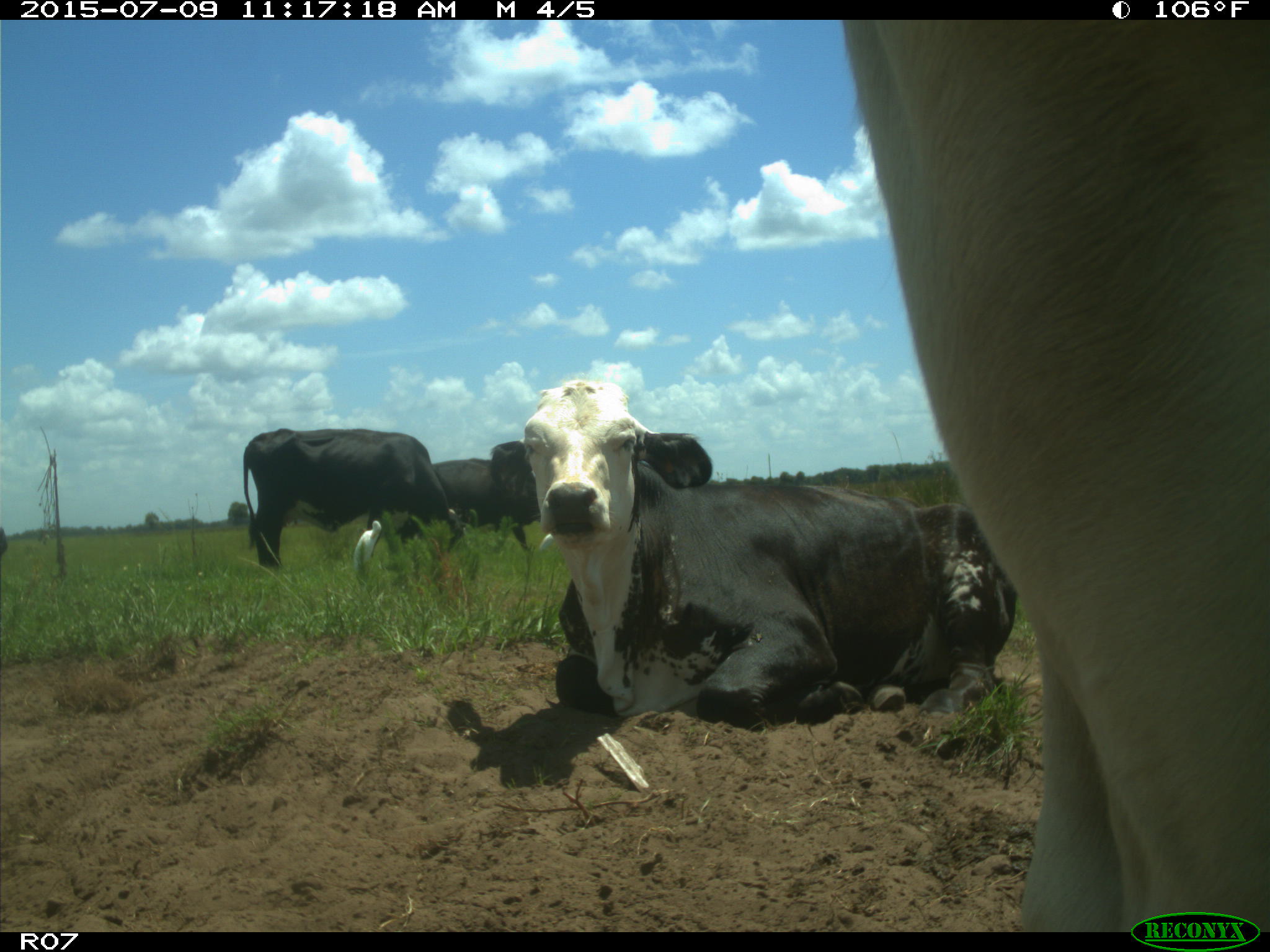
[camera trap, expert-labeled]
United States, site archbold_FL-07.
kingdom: Animalia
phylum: Chordata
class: Mammalia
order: Artiodactyla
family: Bovidae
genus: Bos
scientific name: Bos taurus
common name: domestic cow